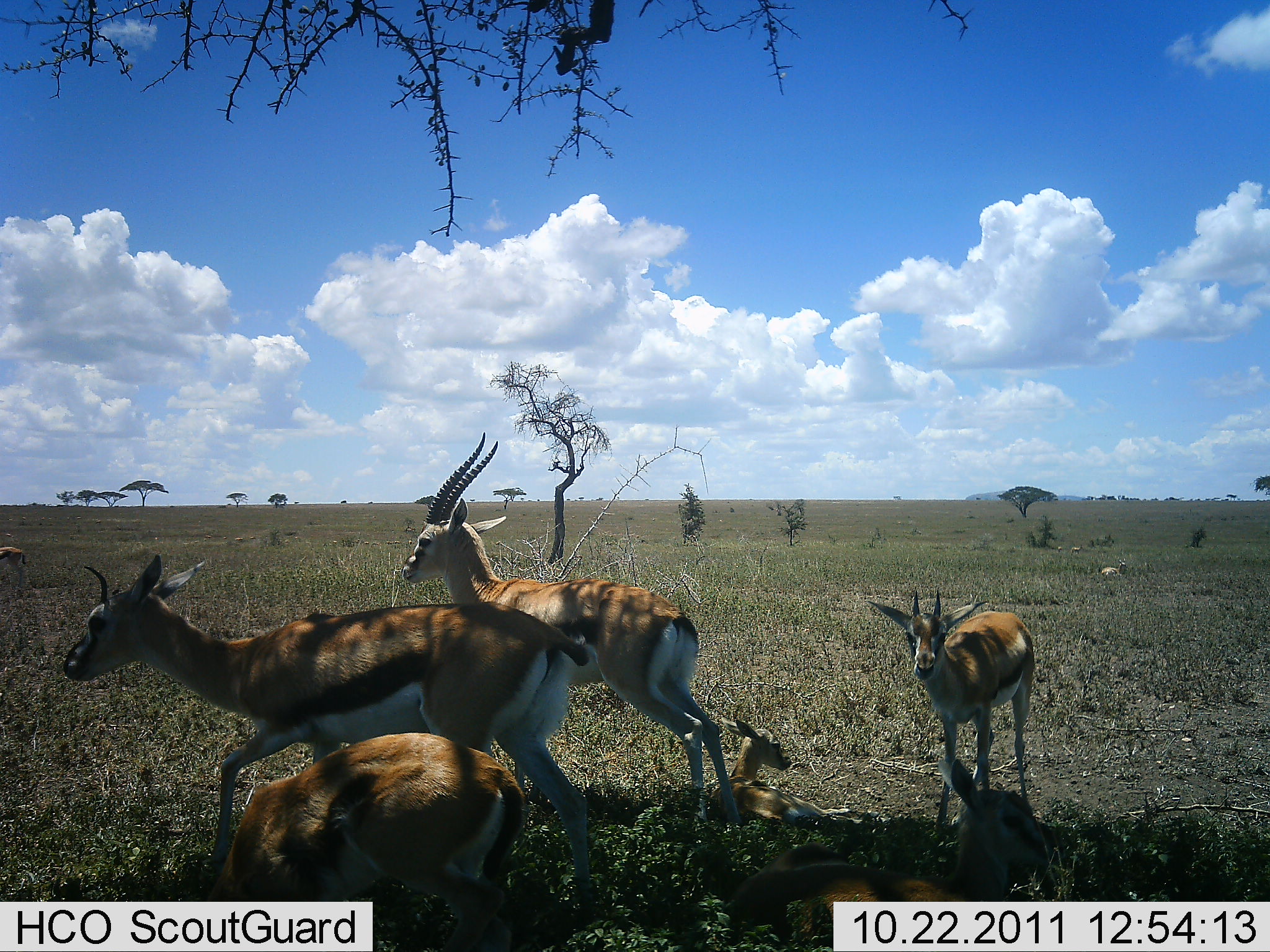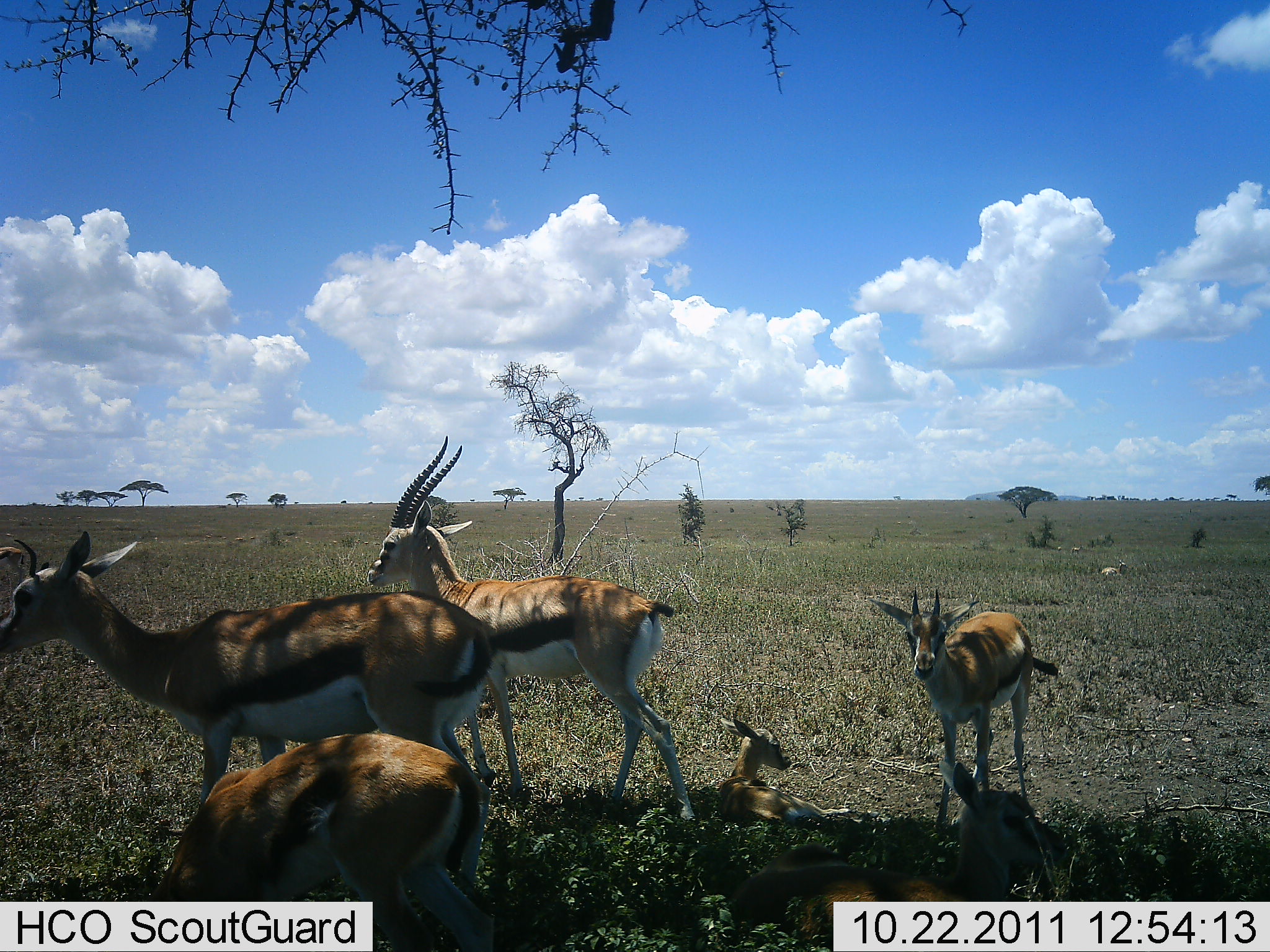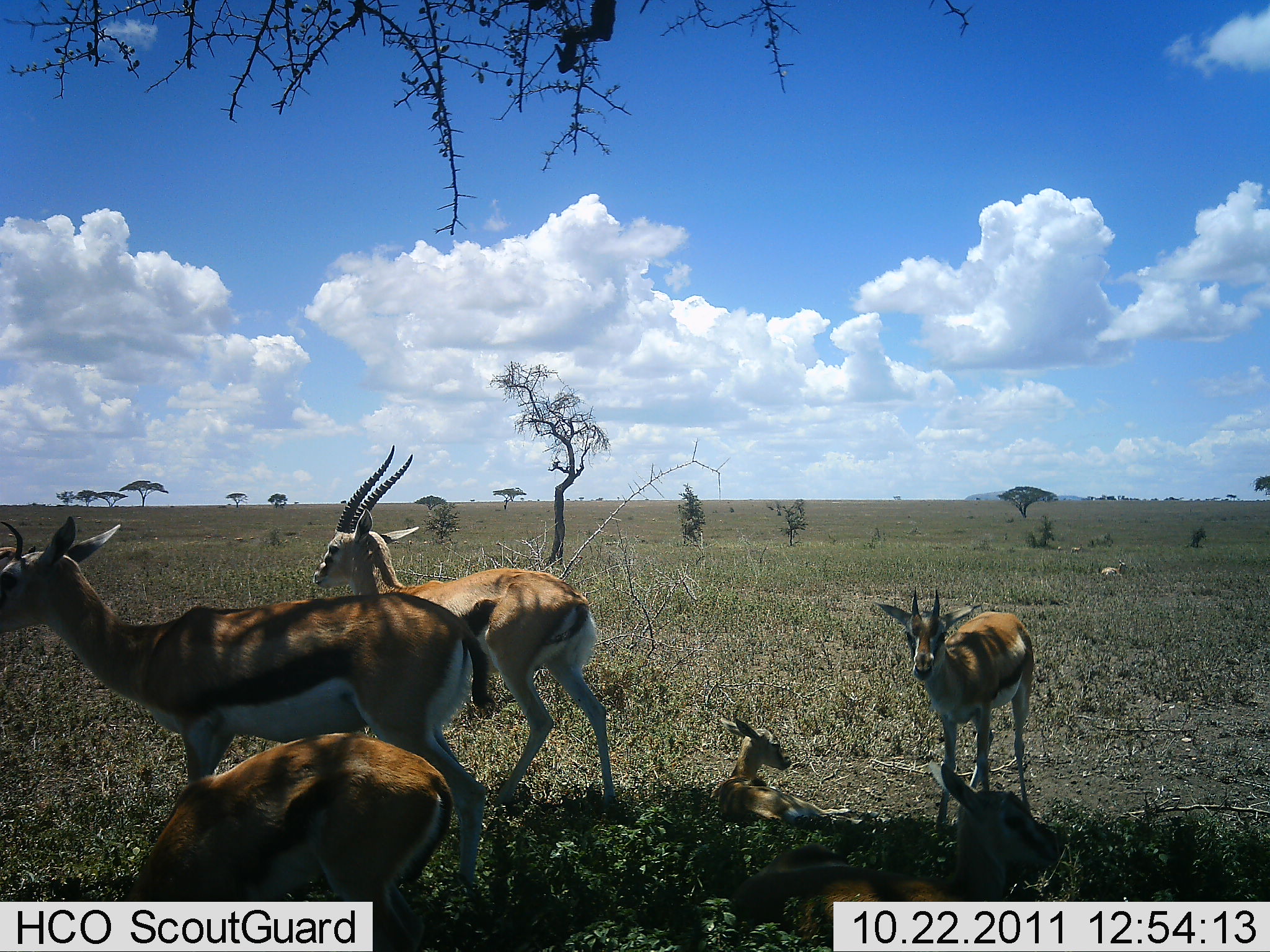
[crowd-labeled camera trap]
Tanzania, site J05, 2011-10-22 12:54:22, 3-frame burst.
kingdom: Animalia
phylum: Chordata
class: Mammalia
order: Artiodactyla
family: Bovidae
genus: Eudorcas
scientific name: Eudorcas thomsonii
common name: thomson's gazelle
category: gazellethomsons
Gazellethomsons (thomson's gazelle) (Eudorcas thomsonii), count 6. Behavior (volunteer vote fractions): standing 83%, resting 92%, moving 25%, interacting 0%. Young present (vote fraction): 67%. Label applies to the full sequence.